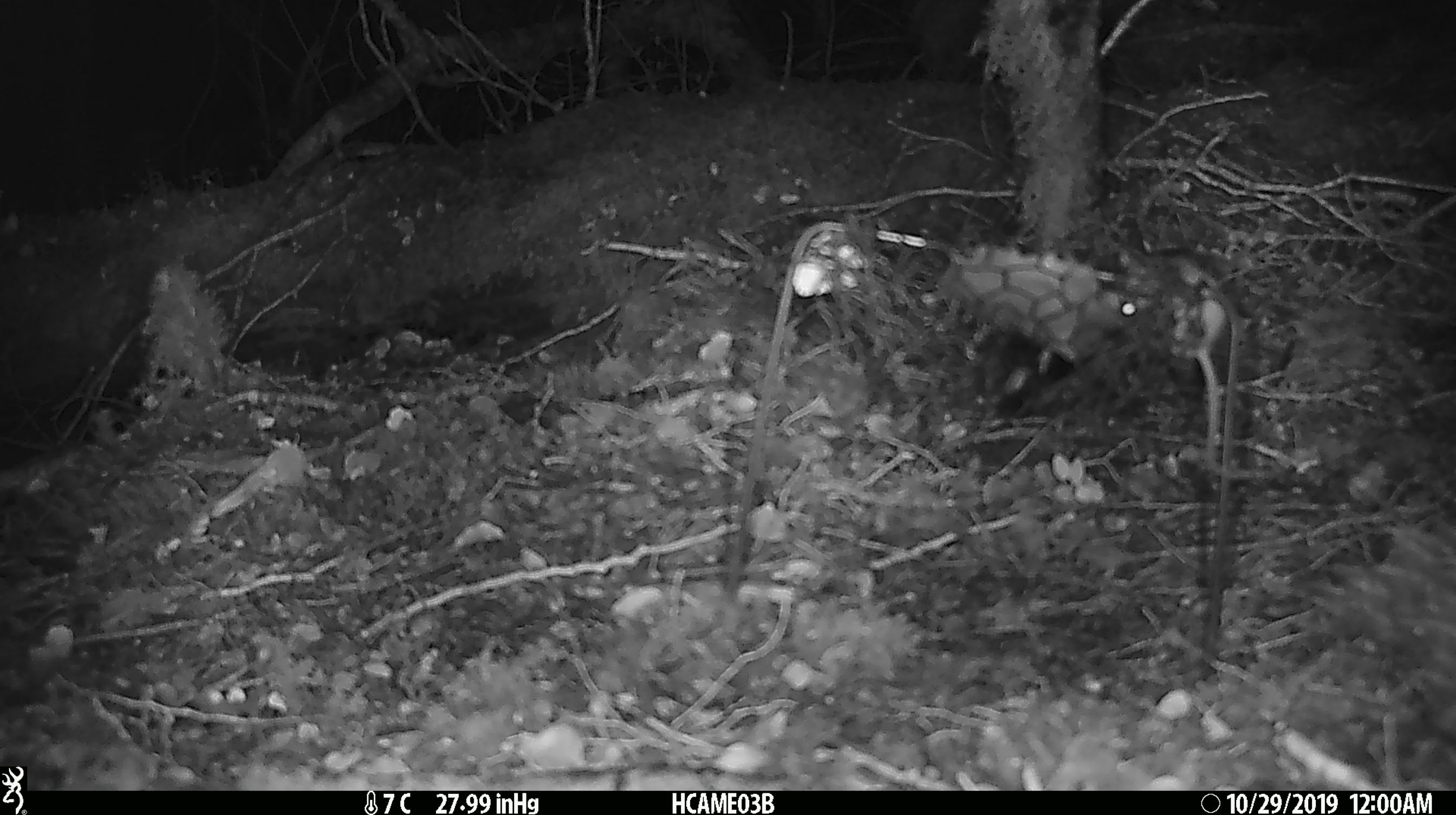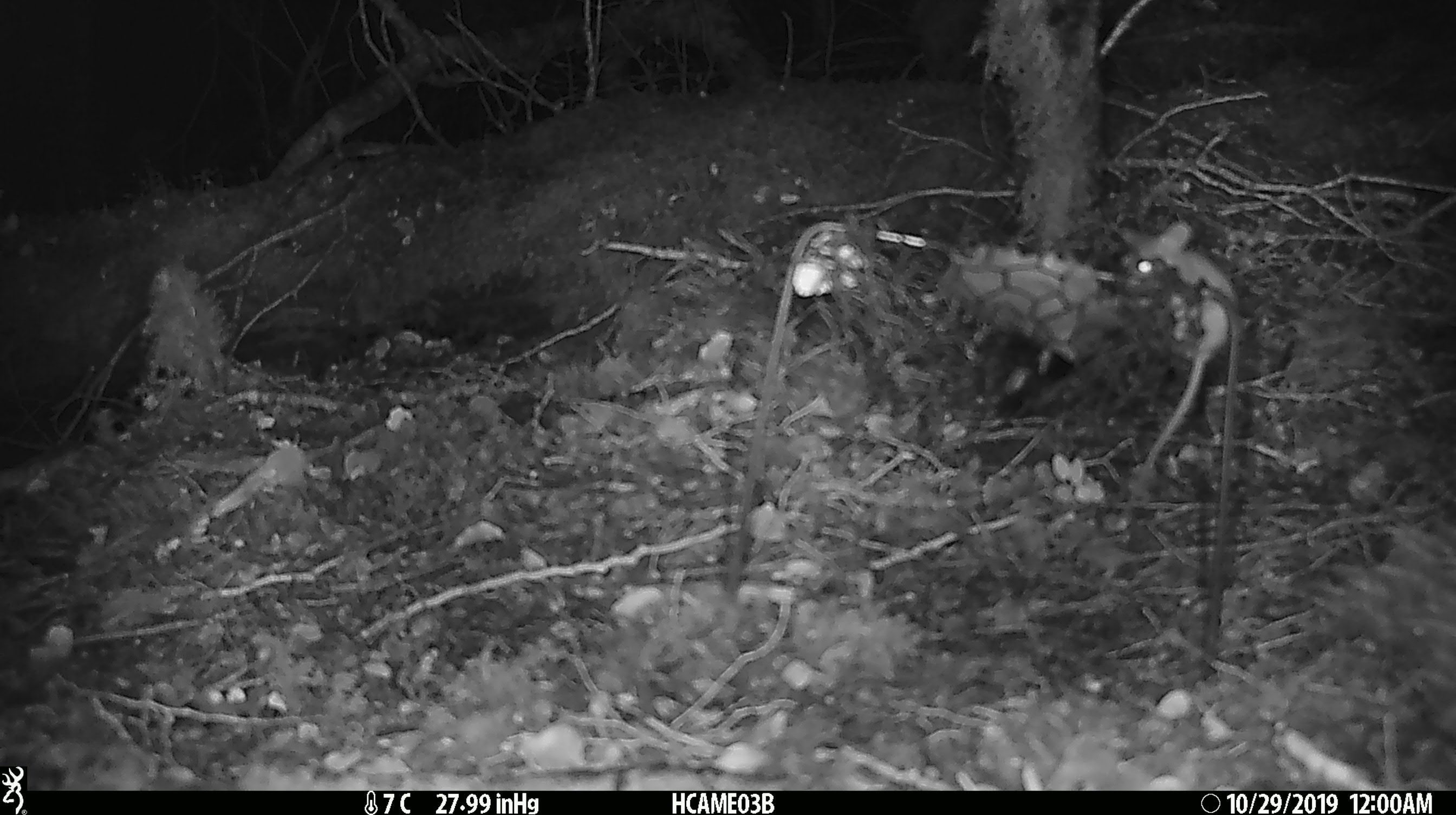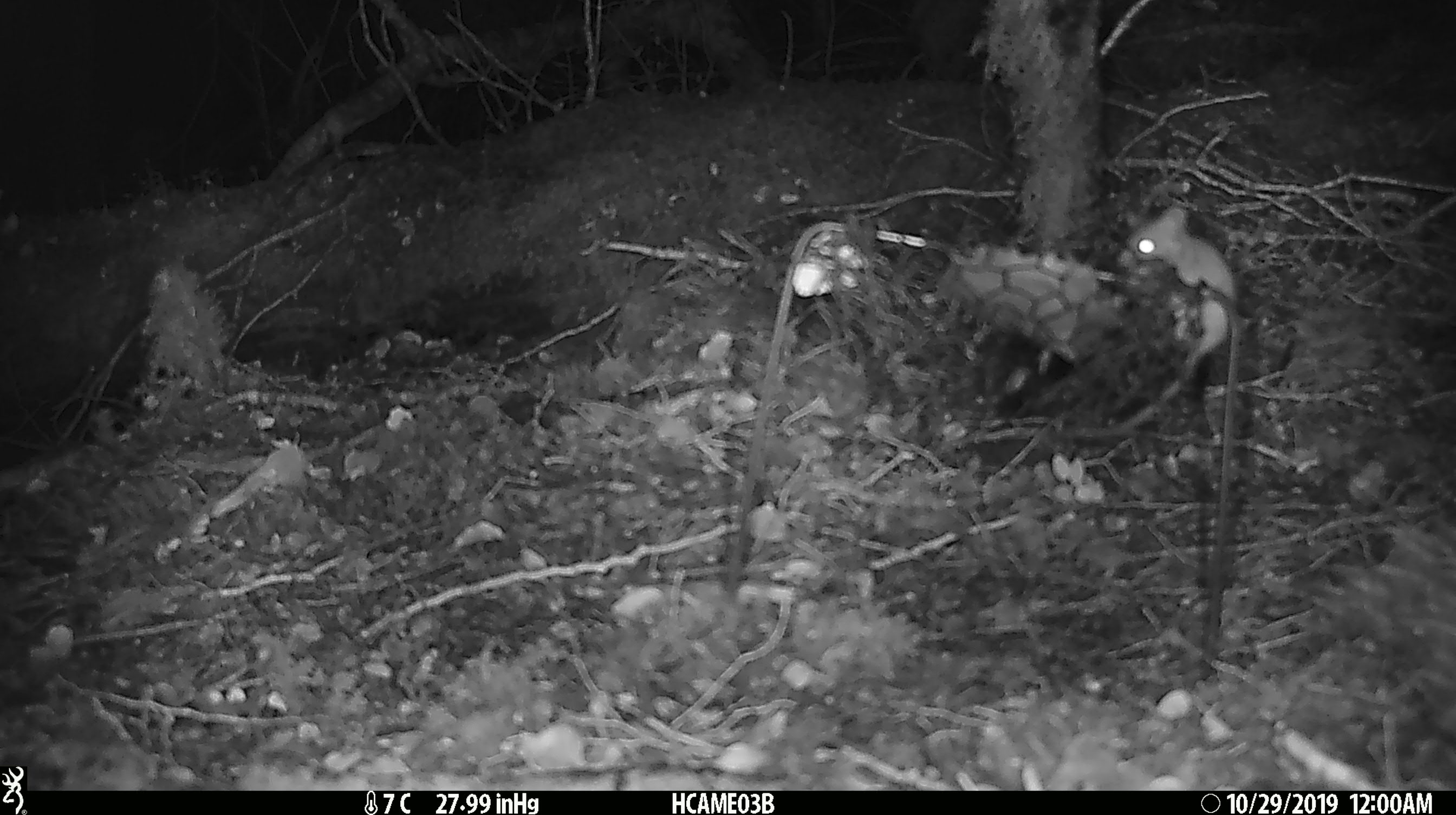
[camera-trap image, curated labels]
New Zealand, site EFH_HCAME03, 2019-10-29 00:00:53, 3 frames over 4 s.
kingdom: Animalia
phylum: Chordata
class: Mammalia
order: Rodentia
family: Muridae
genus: Mus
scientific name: Mus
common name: mouse